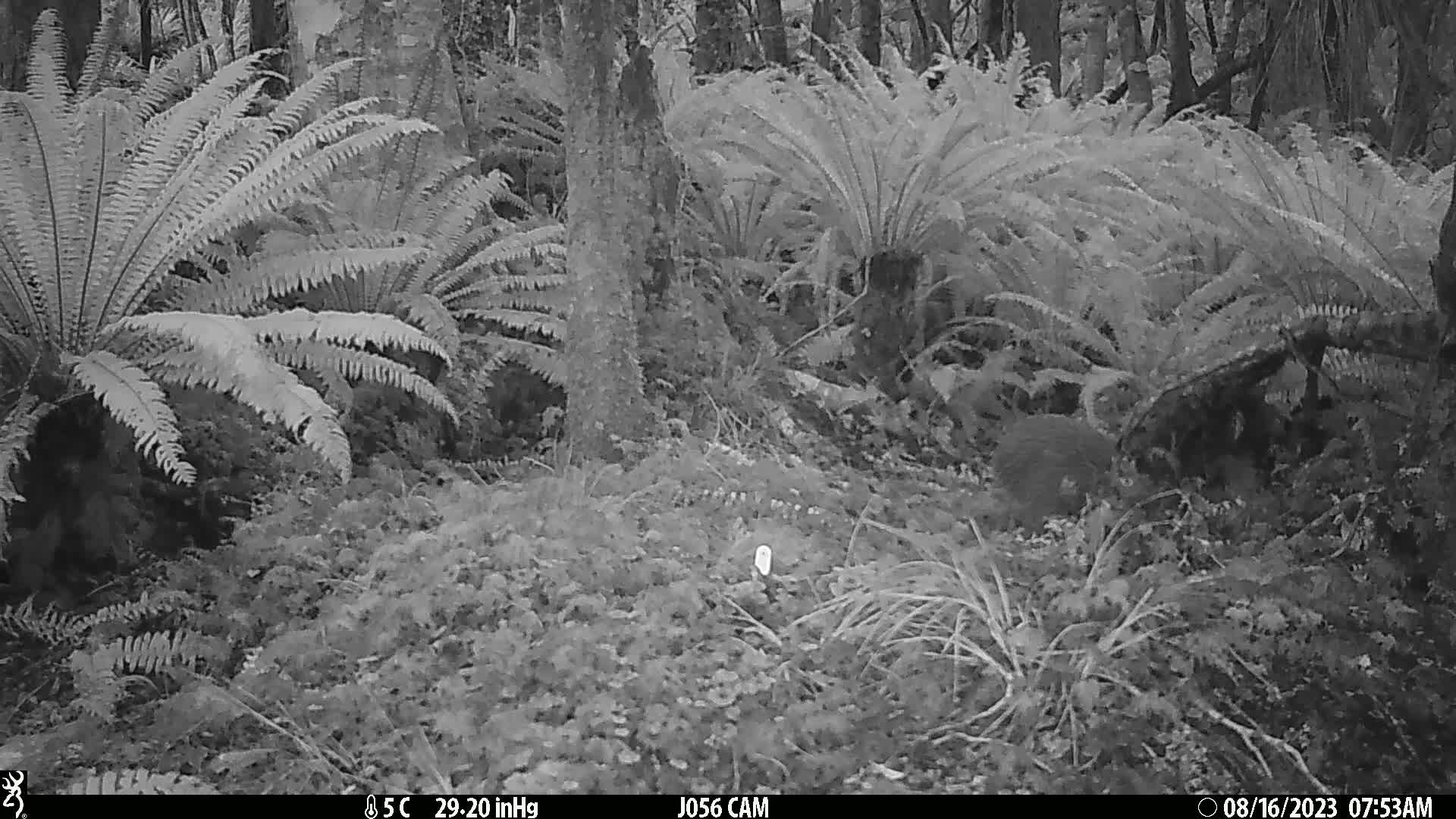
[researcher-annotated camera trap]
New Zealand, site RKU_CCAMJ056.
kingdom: Animalia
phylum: Chordata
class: Aves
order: Apterygiformes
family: Apterygidae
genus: Apteryx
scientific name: Apteryx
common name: kiwi